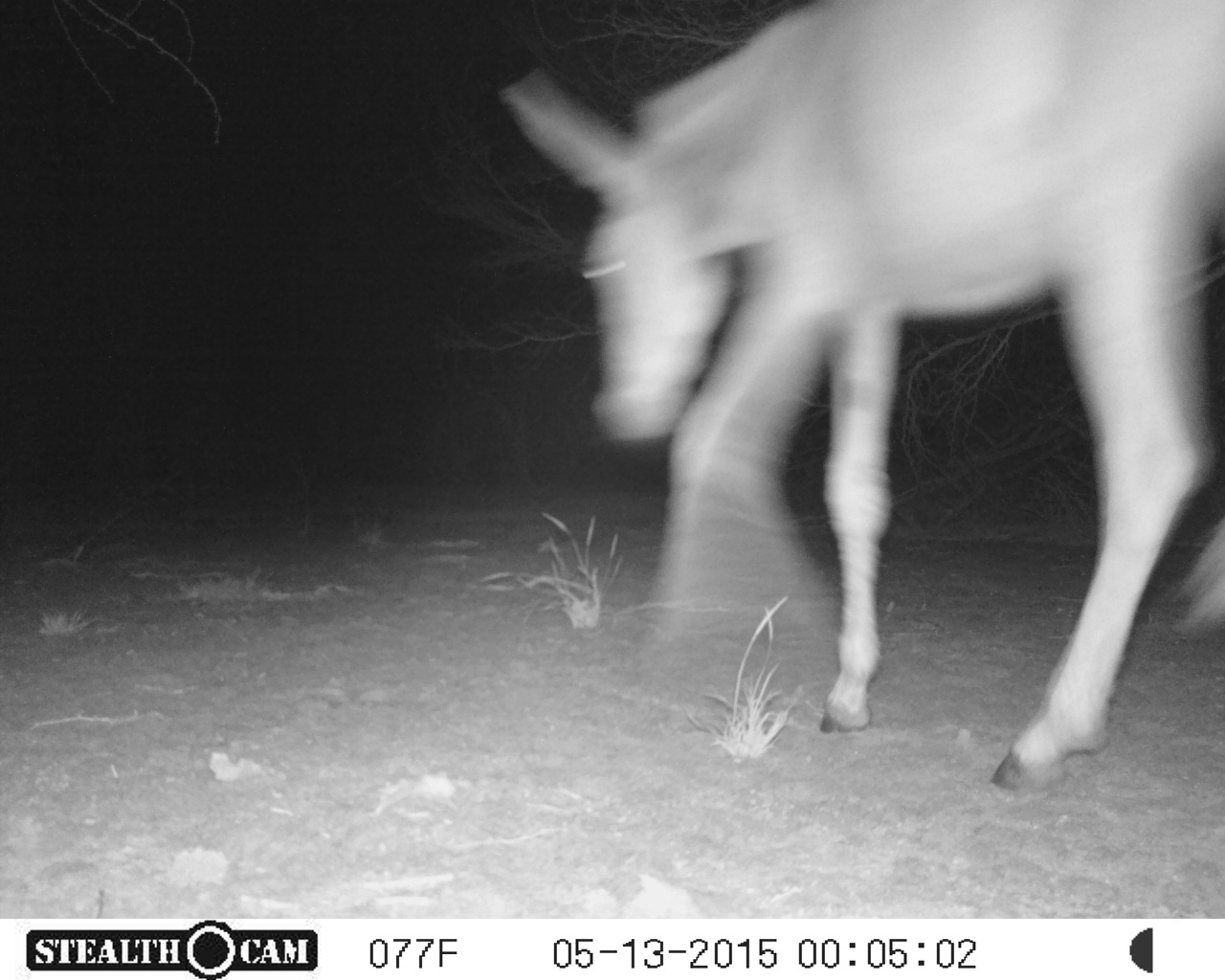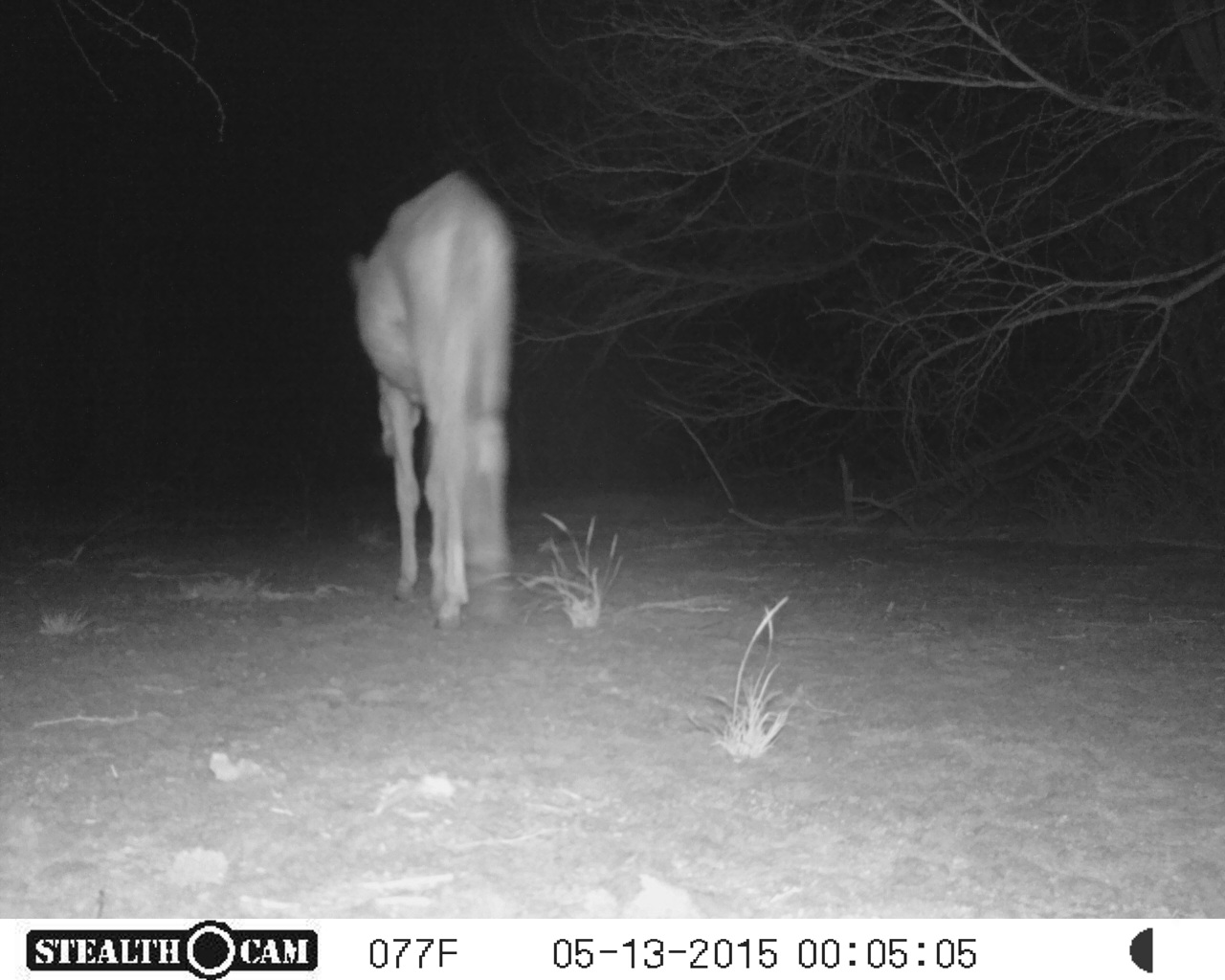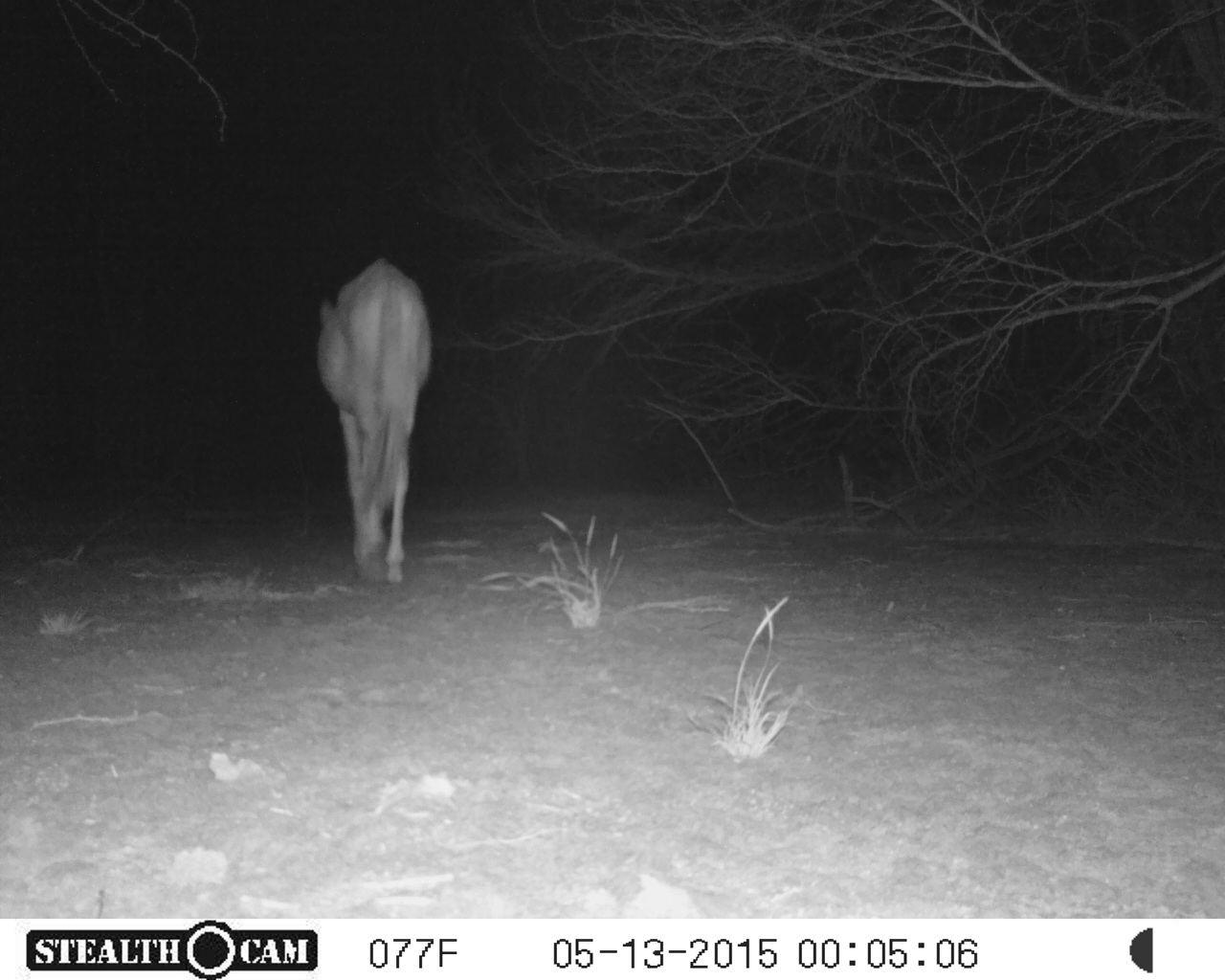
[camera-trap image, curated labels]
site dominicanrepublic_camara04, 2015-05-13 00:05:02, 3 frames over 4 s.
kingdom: Animalia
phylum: Chordata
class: Mammalia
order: Perissodactyla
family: Equidae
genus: Equus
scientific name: Equus asinus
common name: donkey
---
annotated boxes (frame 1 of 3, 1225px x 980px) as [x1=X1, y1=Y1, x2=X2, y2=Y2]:
donkey: [x1=492, y1=5, x2=1221, y2=795]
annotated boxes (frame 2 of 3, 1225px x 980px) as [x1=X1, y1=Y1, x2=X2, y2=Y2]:
donkey: [x1=349, y1=169, x2=518, y2=630]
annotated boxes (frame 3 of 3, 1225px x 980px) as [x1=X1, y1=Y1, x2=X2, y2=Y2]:
donkey: [x1=315, y1=256, x2=432, y2=588]